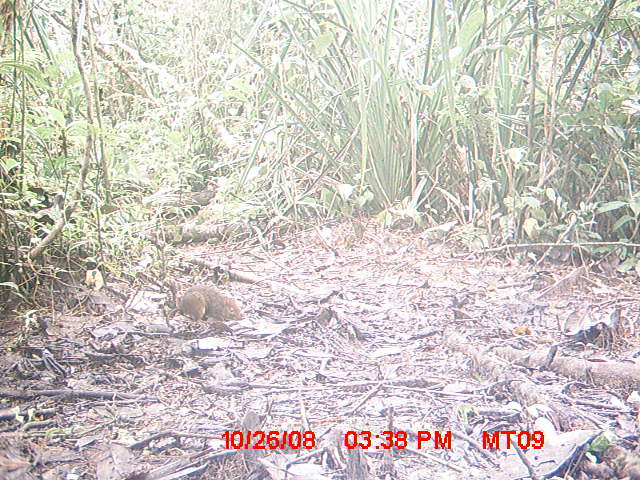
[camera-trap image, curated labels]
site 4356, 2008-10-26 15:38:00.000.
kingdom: Animalia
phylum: Chordata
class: Aves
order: Cuculiformes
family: Cuculidae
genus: Coua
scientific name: Coua serriana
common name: red-breasted coua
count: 1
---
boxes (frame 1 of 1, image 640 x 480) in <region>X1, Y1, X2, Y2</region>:
coua serriana: <region>180, 285, 243, 321</region>